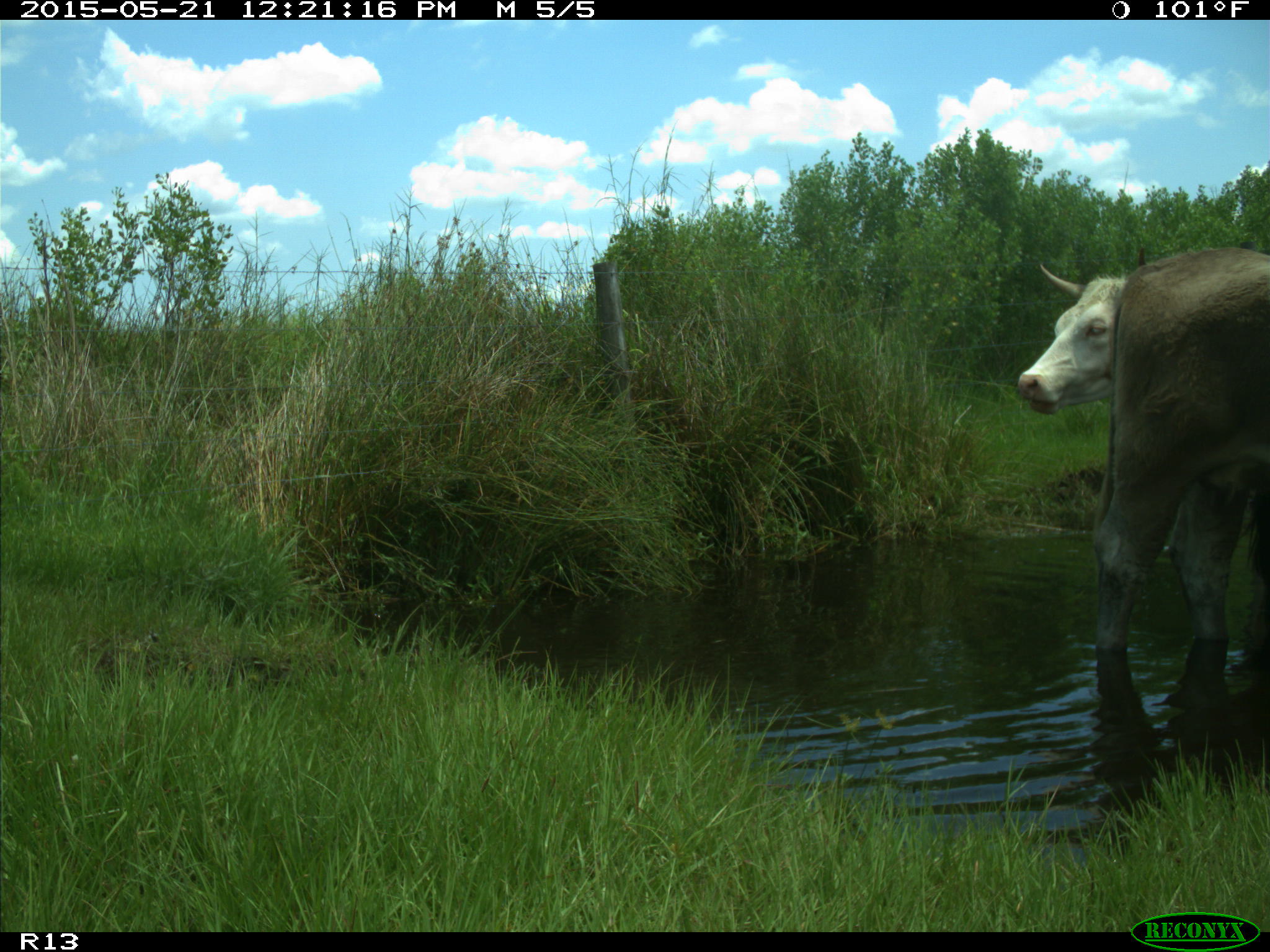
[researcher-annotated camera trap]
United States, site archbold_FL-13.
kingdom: Animalia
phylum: Chordata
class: Mammalia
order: Artiodactyla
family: Bovidae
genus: Bos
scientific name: Bos taurus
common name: domestic cow